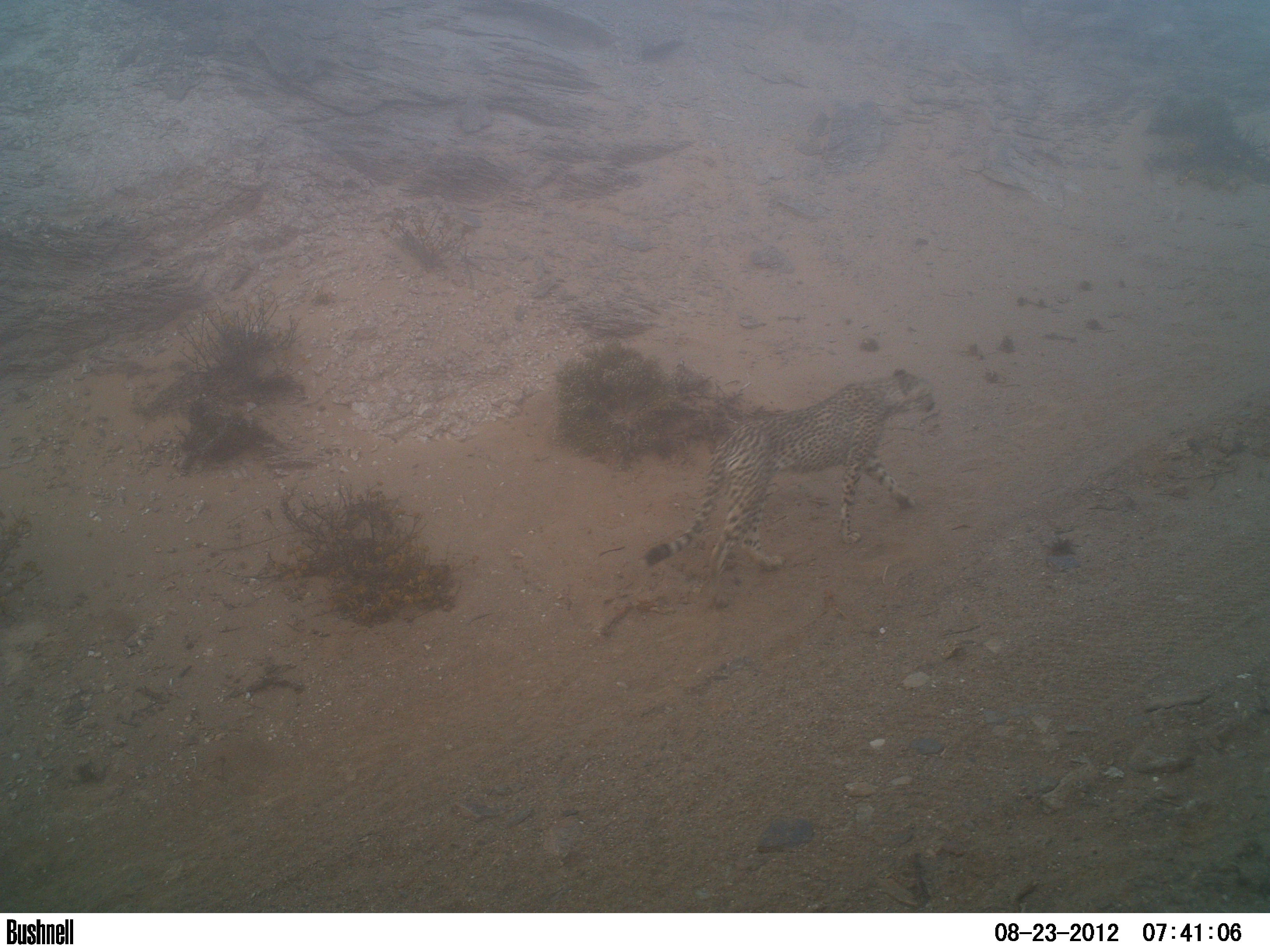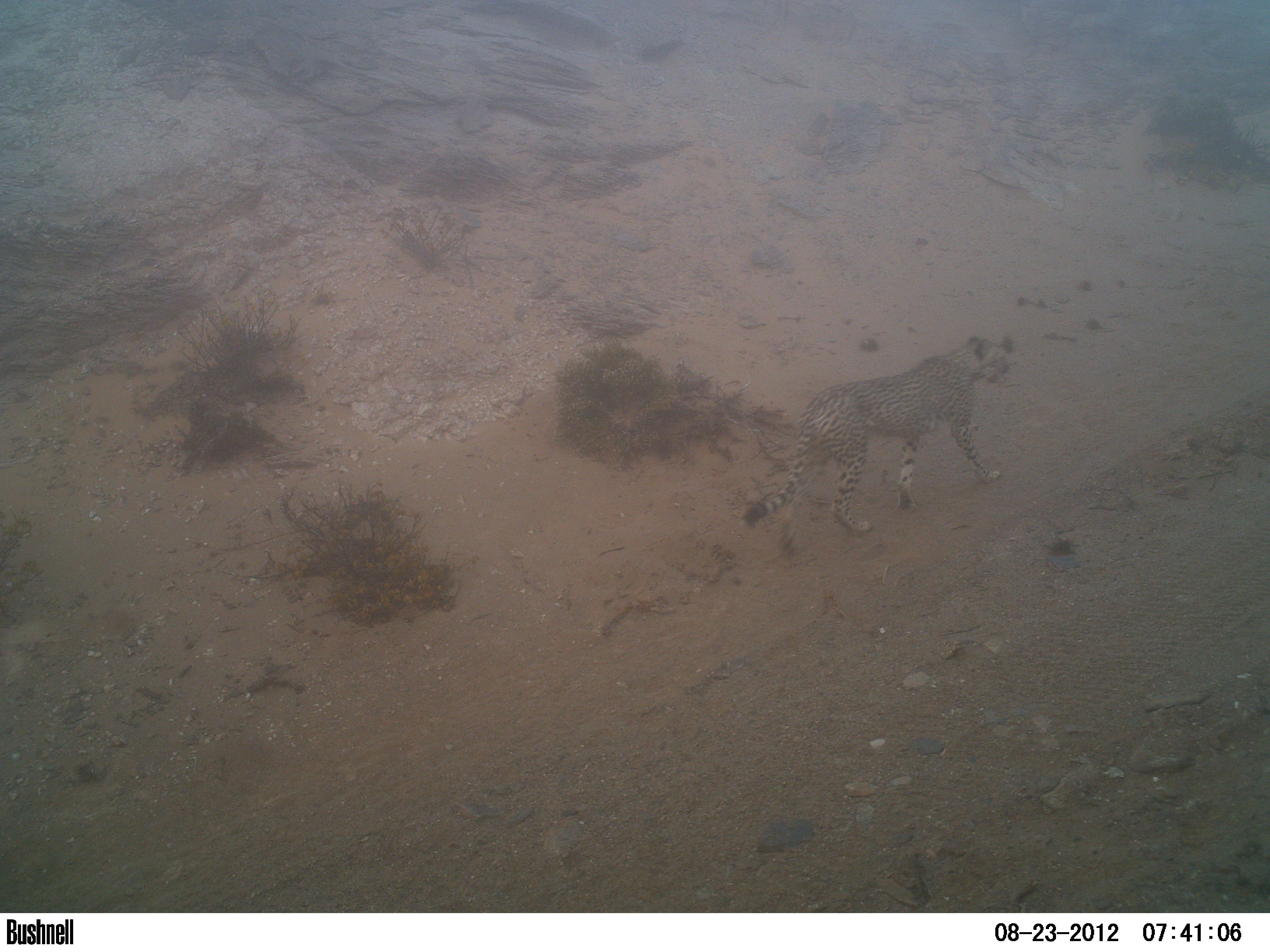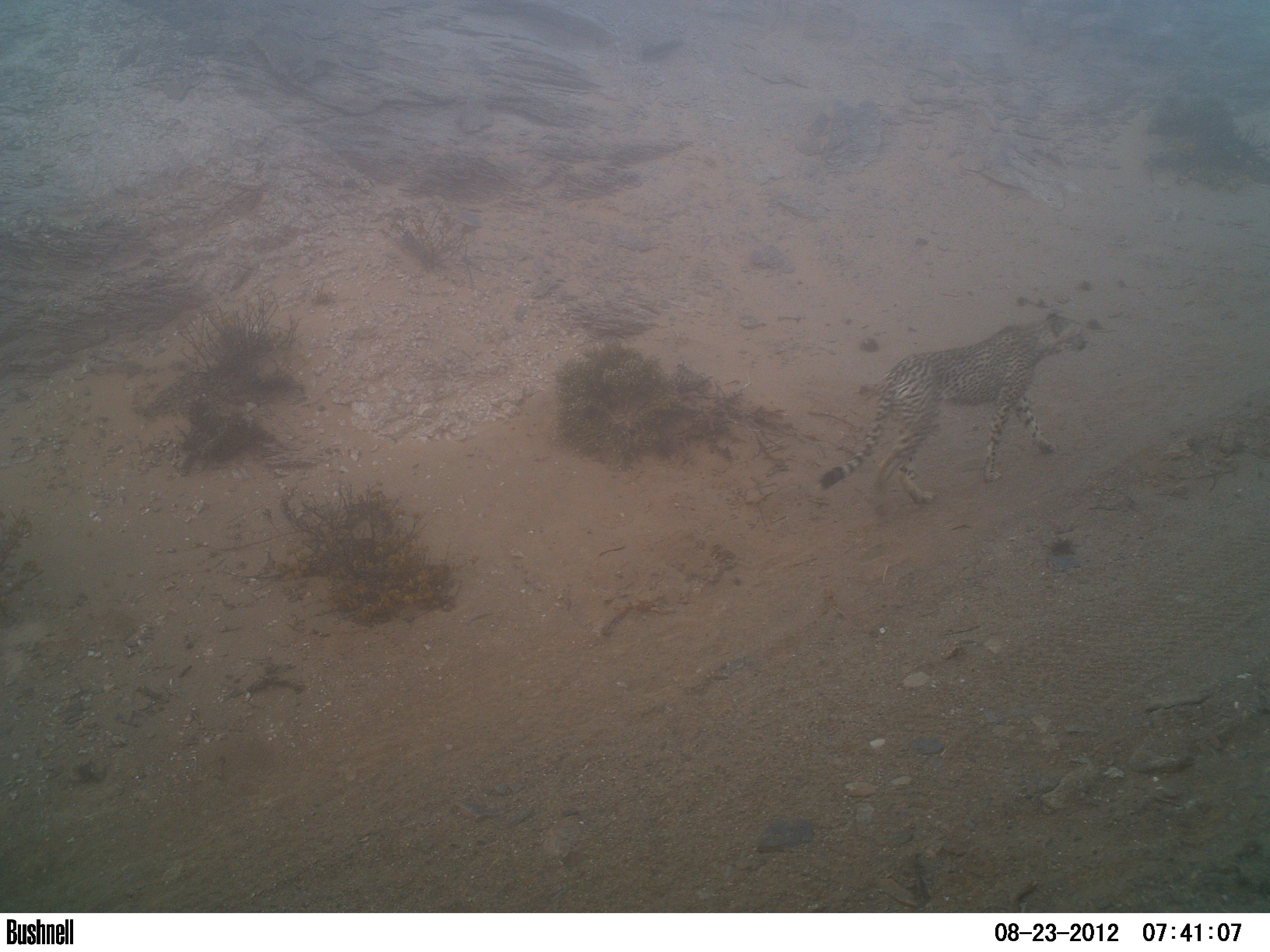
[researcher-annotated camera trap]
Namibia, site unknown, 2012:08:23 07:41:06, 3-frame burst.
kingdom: Animalia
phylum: Chordata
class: Mammalia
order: Carnivora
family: Felidae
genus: Acinonyx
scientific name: Acinonyx jubatus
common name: cheetah